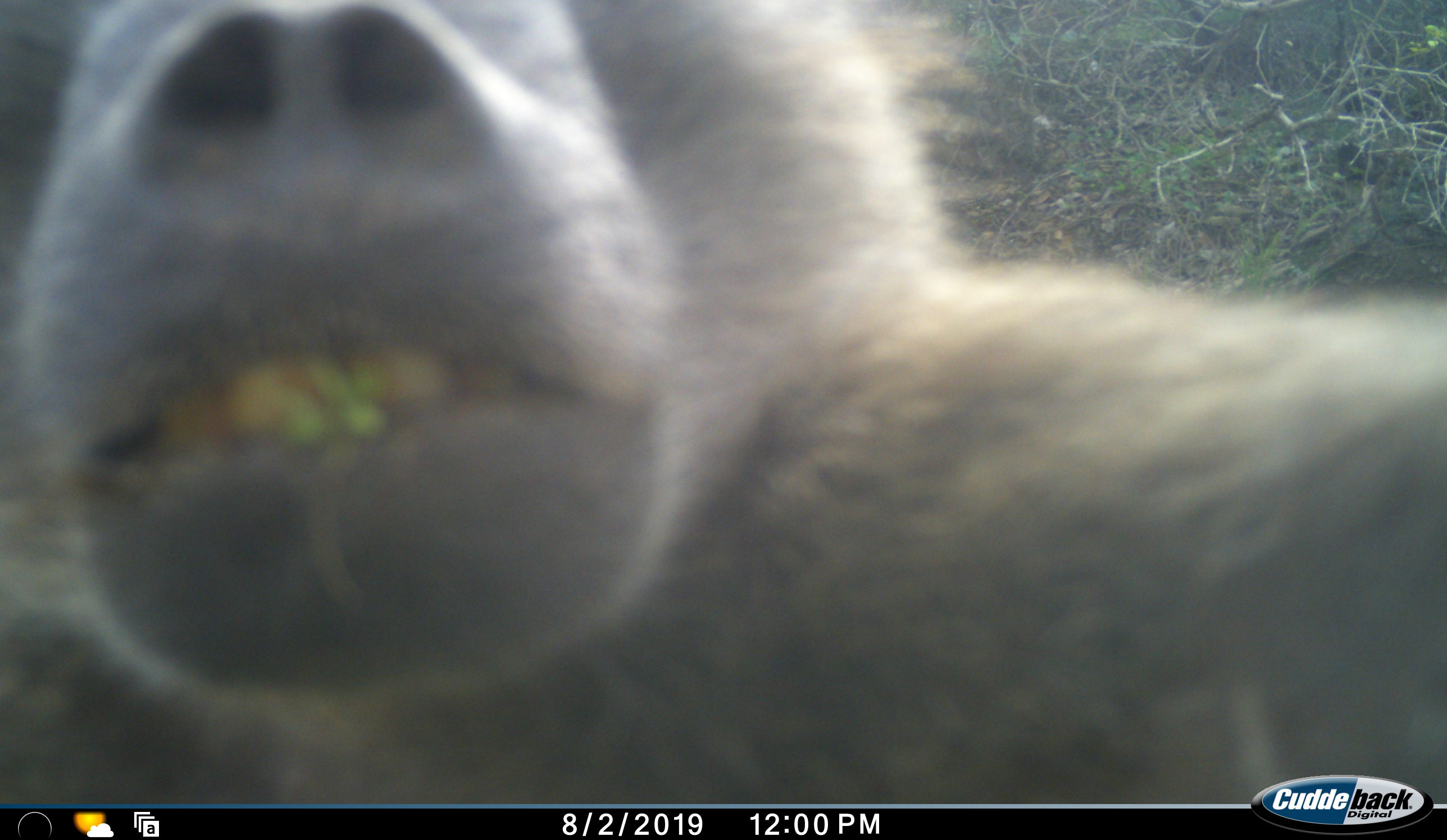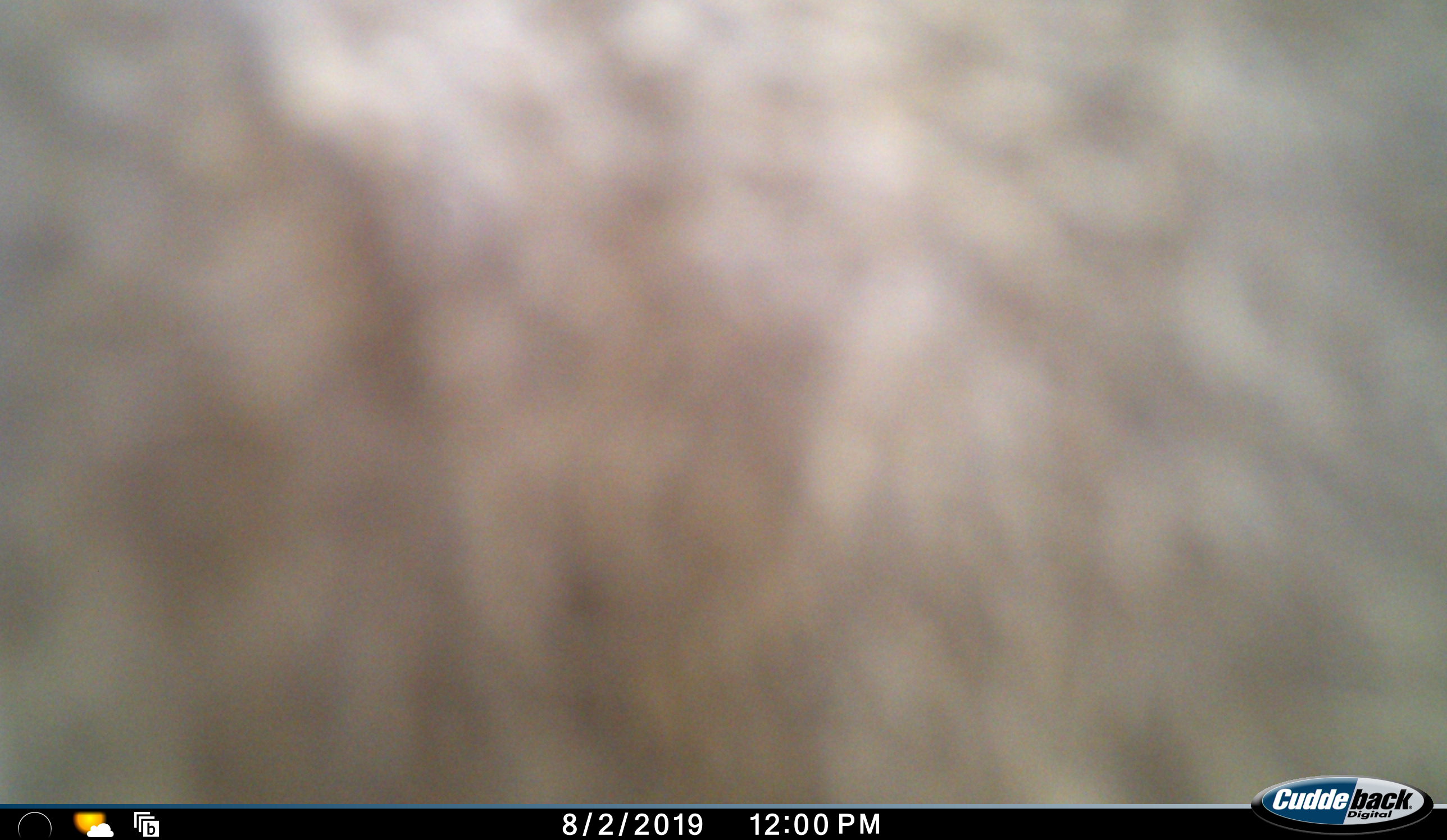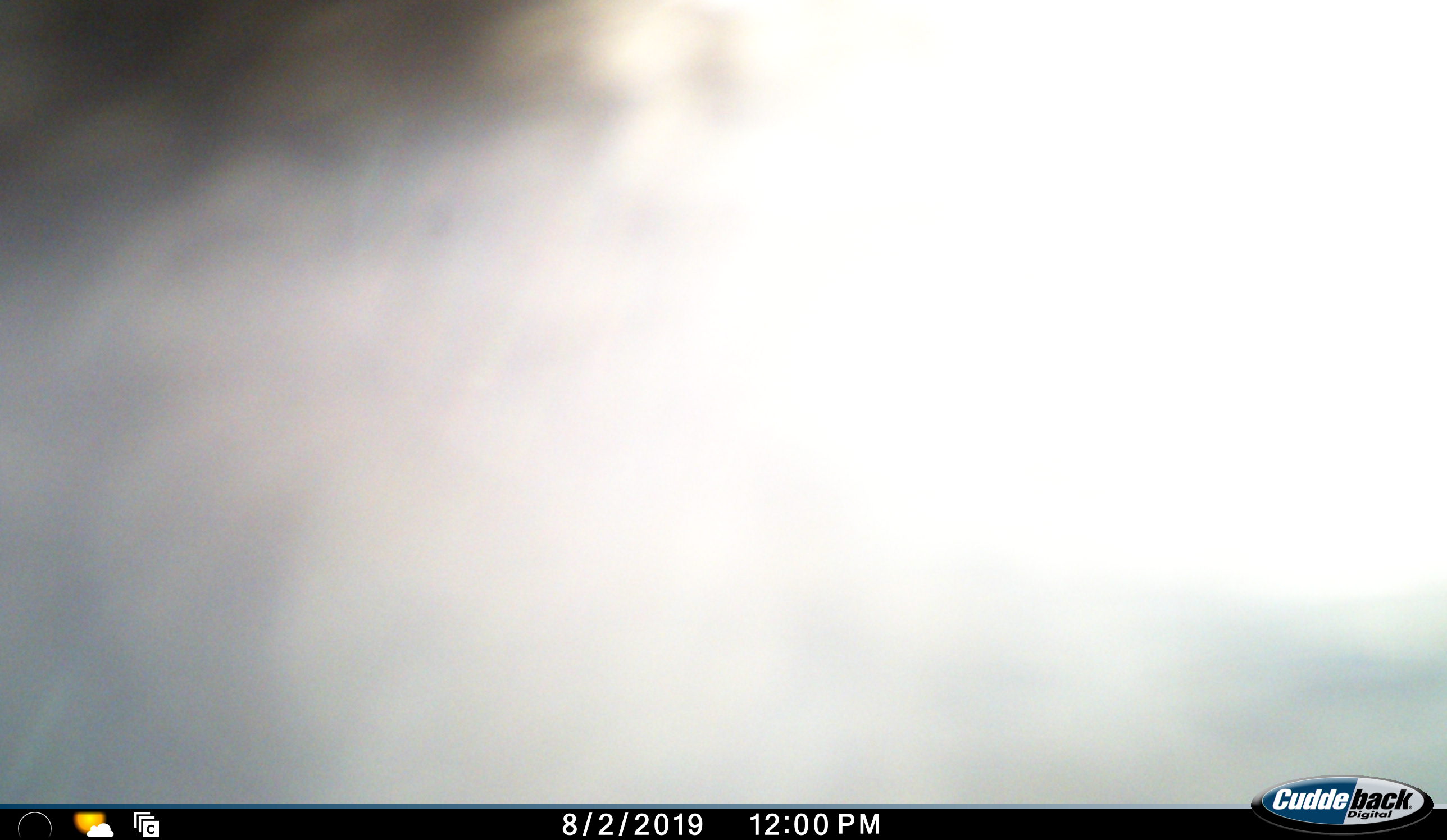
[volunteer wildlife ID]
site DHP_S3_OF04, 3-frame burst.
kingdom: Animalia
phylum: Chordata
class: Mammalia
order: Primates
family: Cercopithecidae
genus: Papio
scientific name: Papio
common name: baboon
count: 1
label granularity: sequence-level